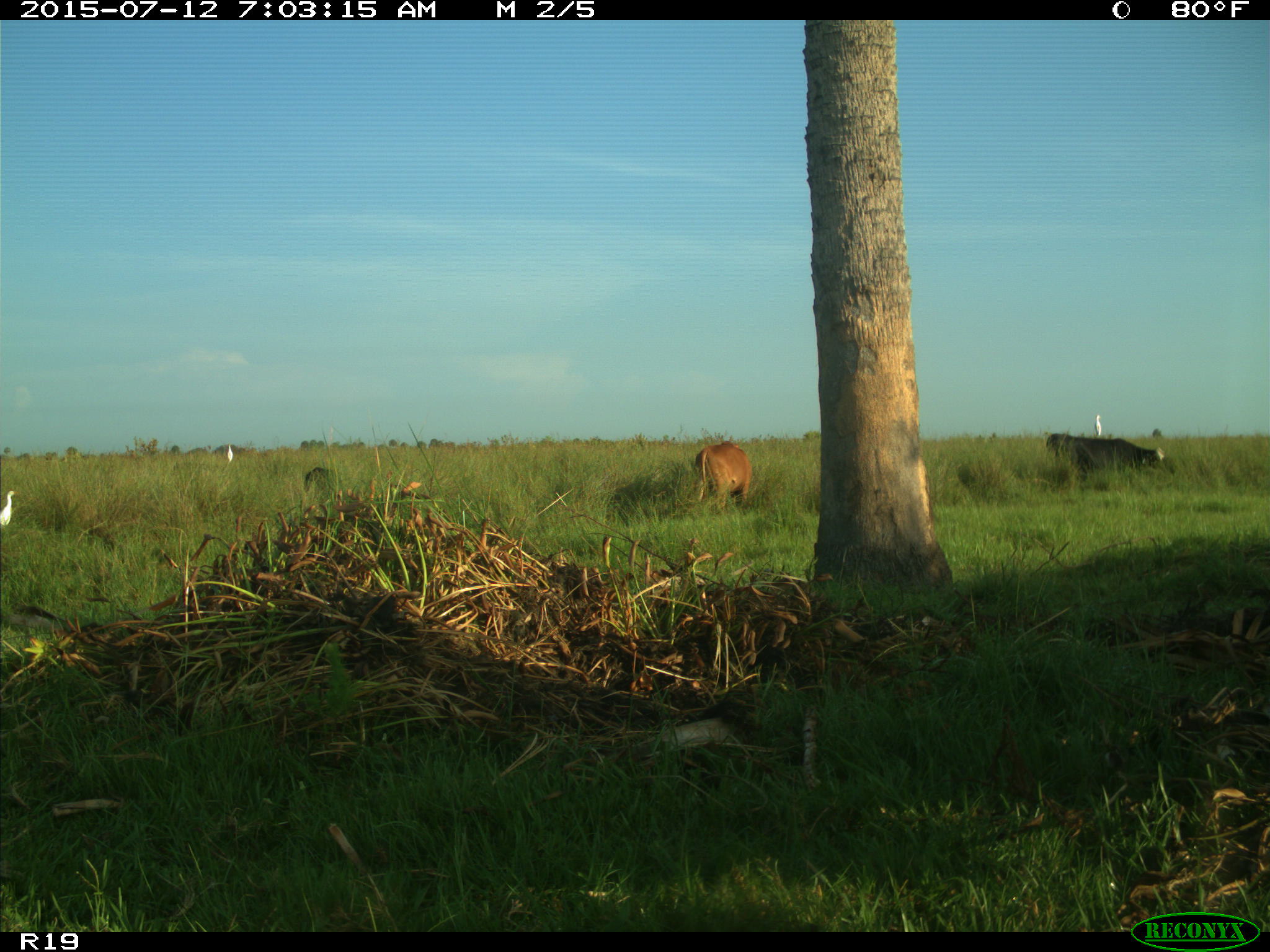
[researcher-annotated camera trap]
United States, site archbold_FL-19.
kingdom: Animalia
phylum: Chordata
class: Mammalia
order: Artiodactyla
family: Bovidae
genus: Bos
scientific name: Bos taurus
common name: domestic cow